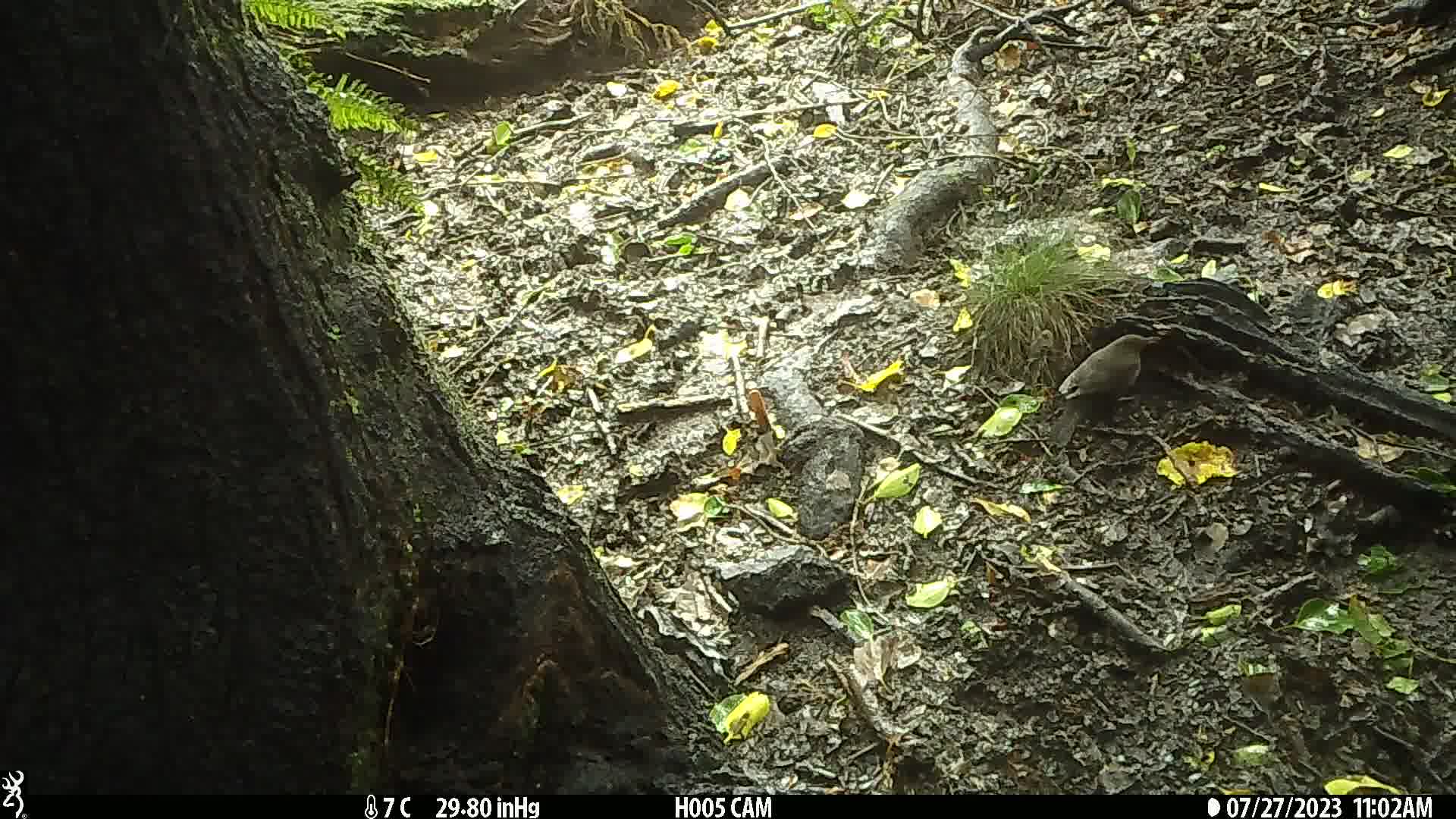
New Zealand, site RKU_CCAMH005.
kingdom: Animalia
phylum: Chordata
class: Aves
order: Passeriformes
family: Turdidae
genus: Turdus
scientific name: Turdus merula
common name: eurasian blackbird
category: blackbird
Blackbird (eurasian blackbird) (Turdus merula).